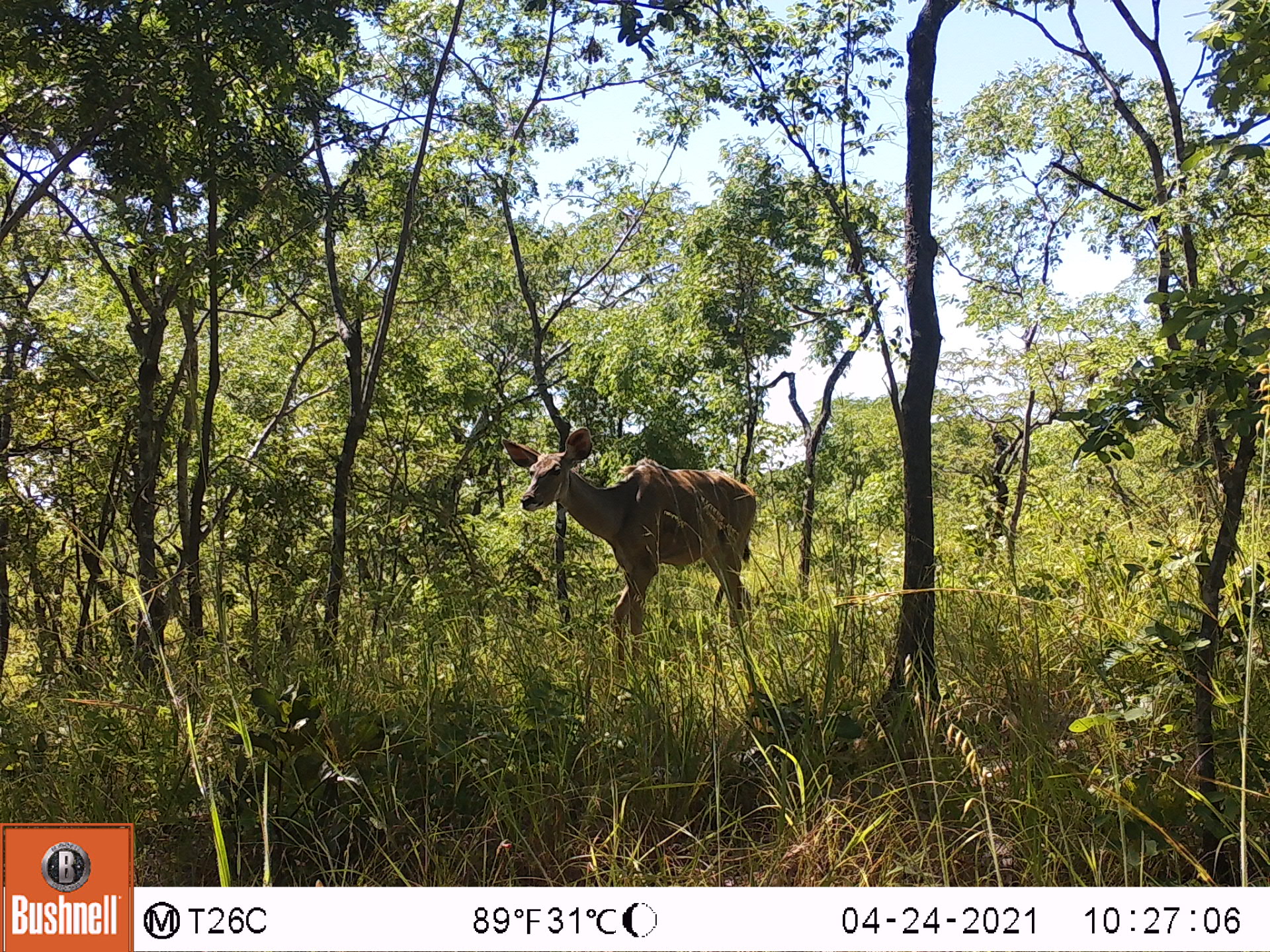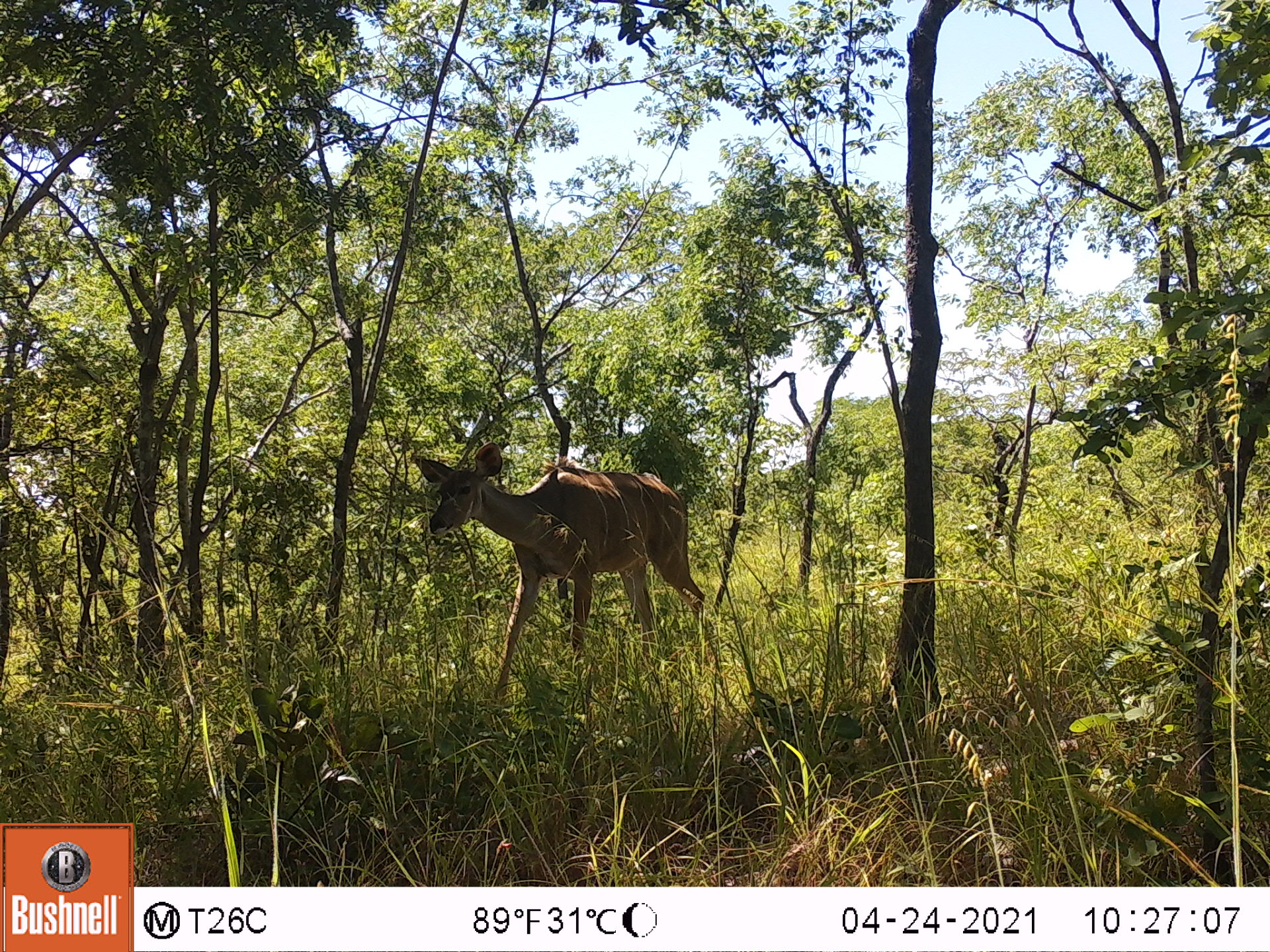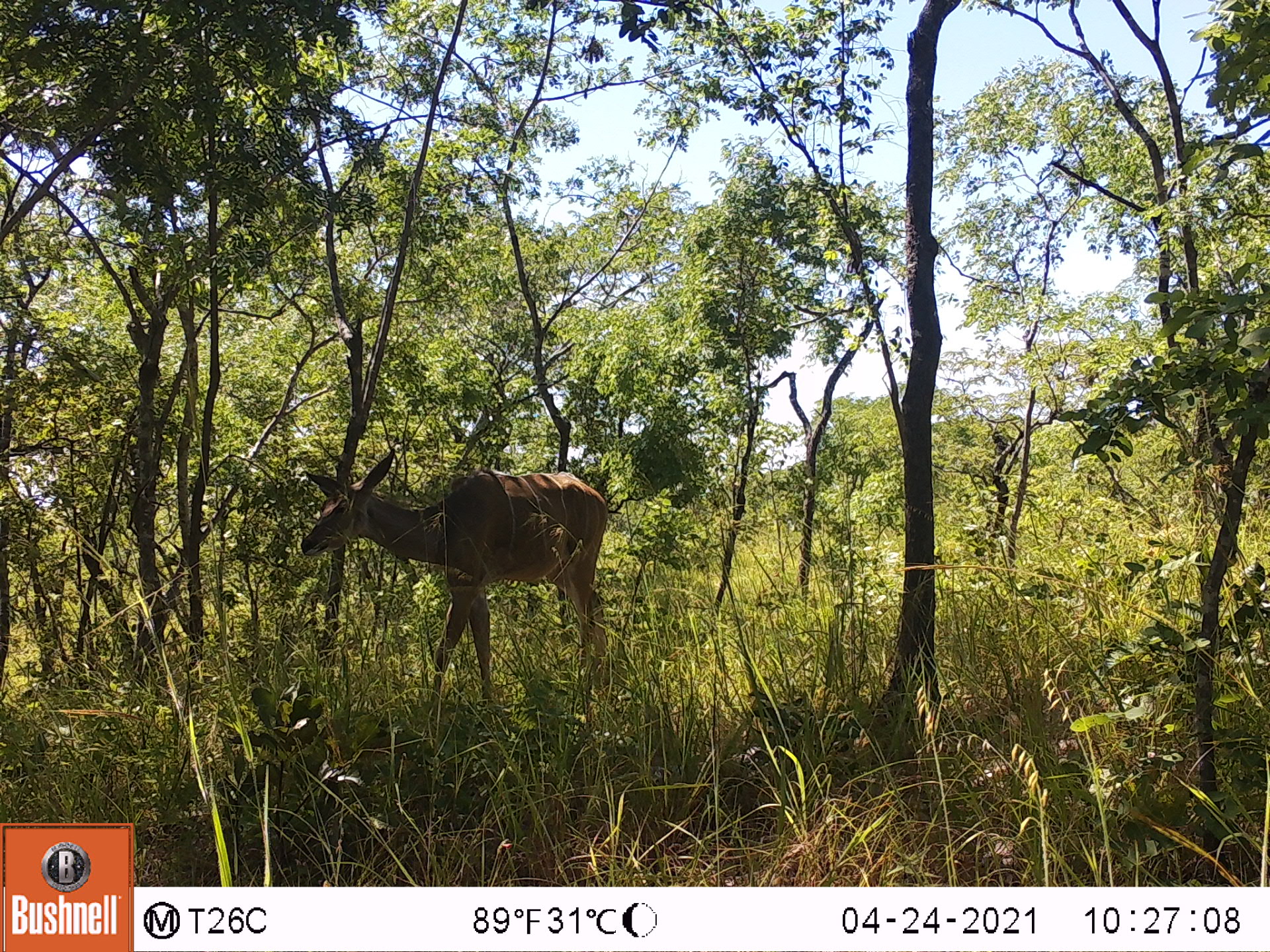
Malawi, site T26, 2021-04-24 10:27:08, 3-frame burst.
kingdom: Animalia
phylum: Chordata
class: Mammalia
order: Artiodactyla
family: Bovidae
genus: Tragelaphus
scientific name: Tragelaphus strepsiceros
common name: greater kudu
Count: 1.